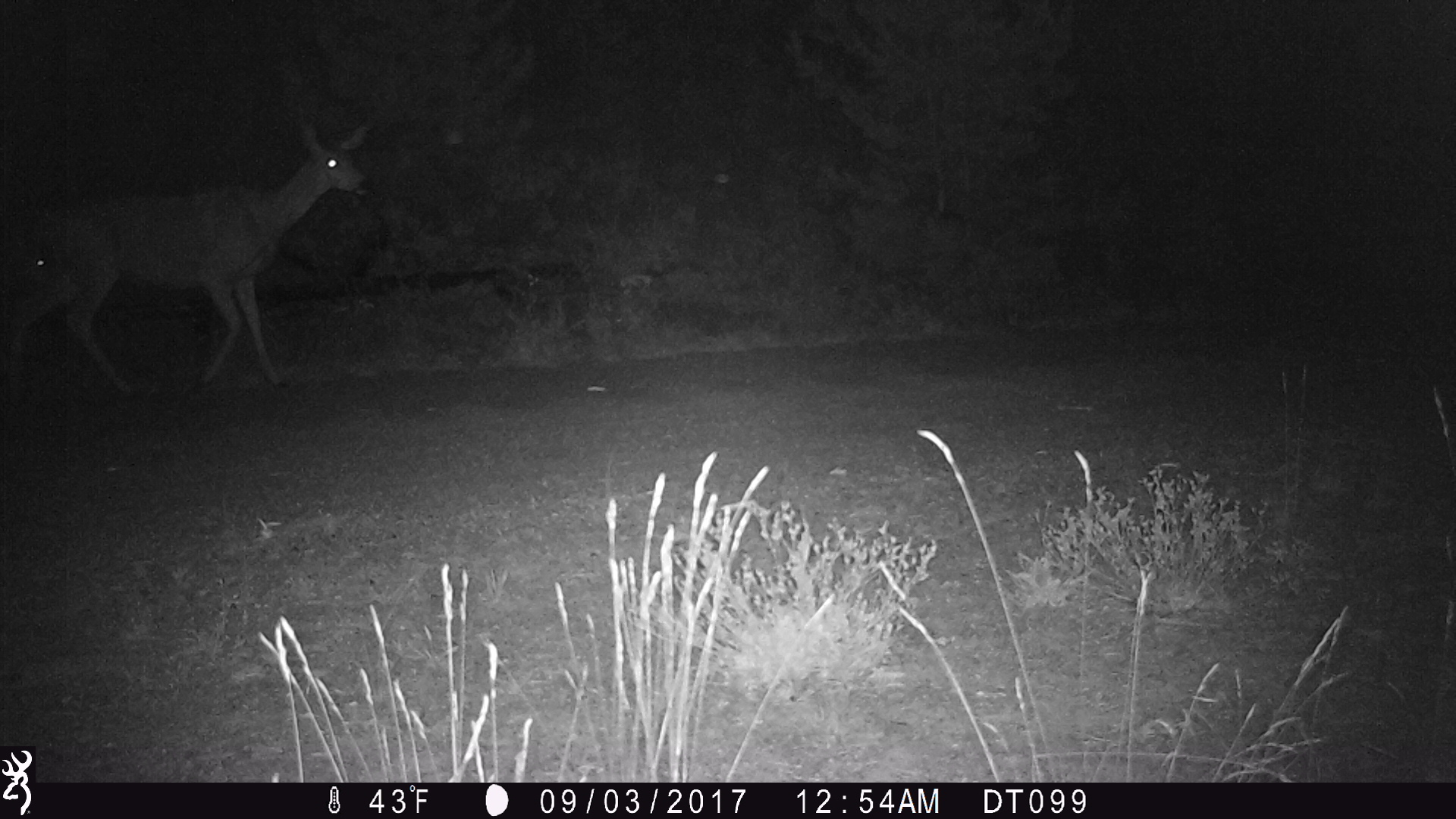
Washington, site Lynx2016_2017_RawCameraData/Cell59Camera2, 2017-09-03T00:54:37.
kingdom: Animalia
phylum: Chordata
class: Mammalia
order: Artiodactyla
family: Cervidae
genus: Odocoileus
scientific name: Odocoileus hemionus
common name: mule deer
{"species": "Odocoileus hemionus (mule deer)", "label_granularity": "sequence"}